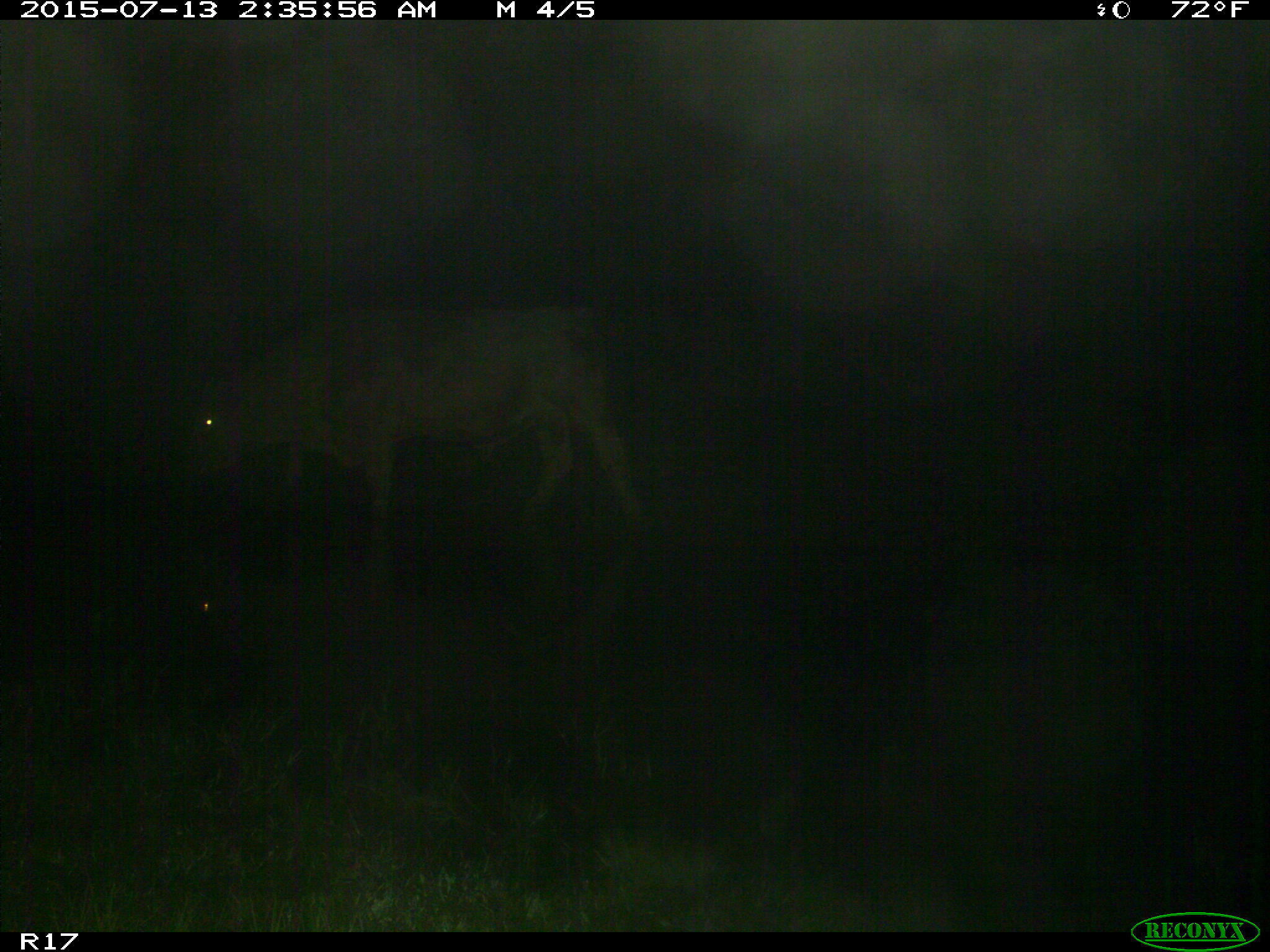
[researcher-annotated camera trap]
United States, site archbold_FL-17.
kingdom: Animalia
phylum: Chordata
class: Mammalia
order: Artiodactyla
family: Bovidae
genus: Bos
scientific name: Bos taurus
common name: domestic cow